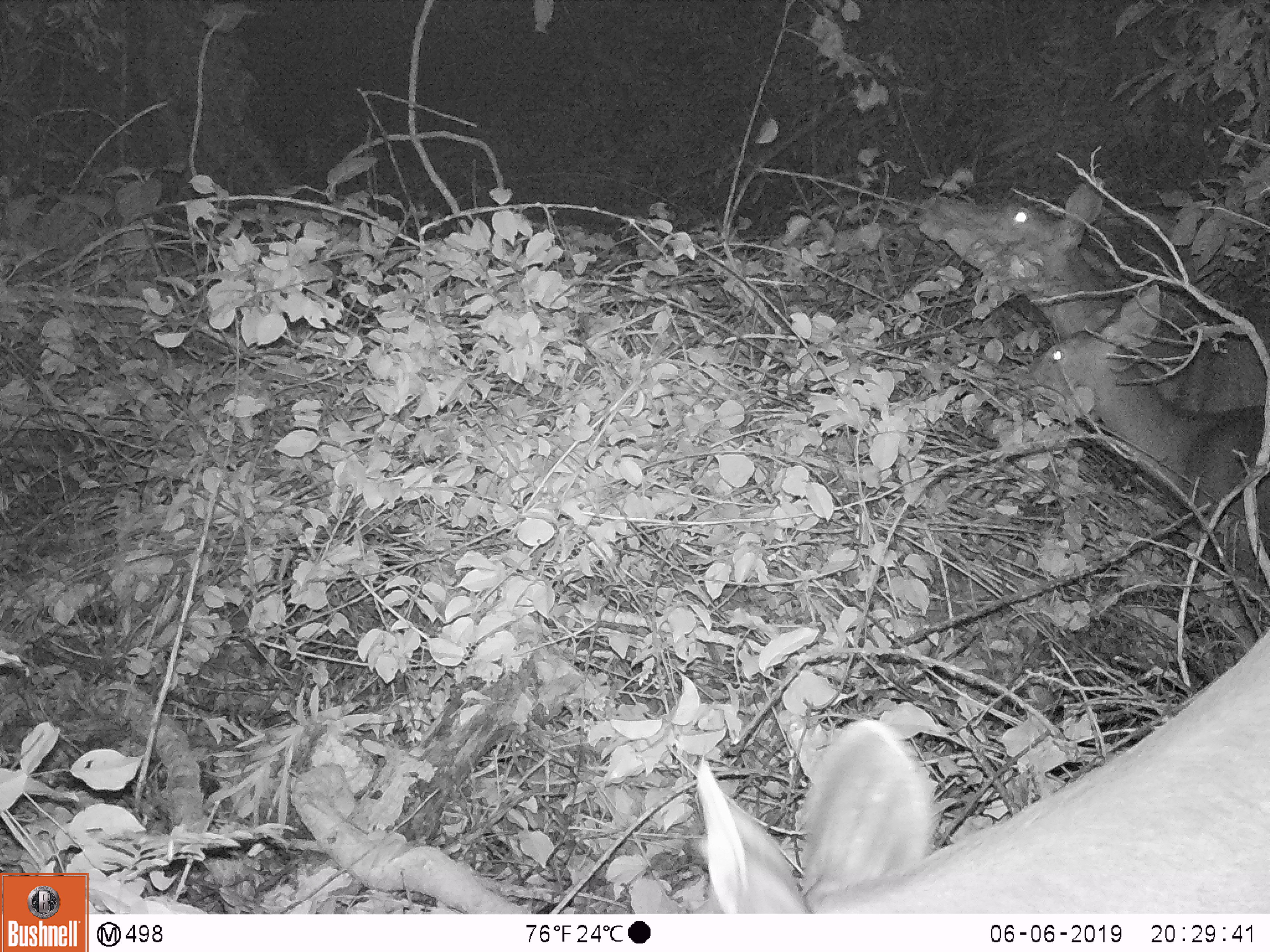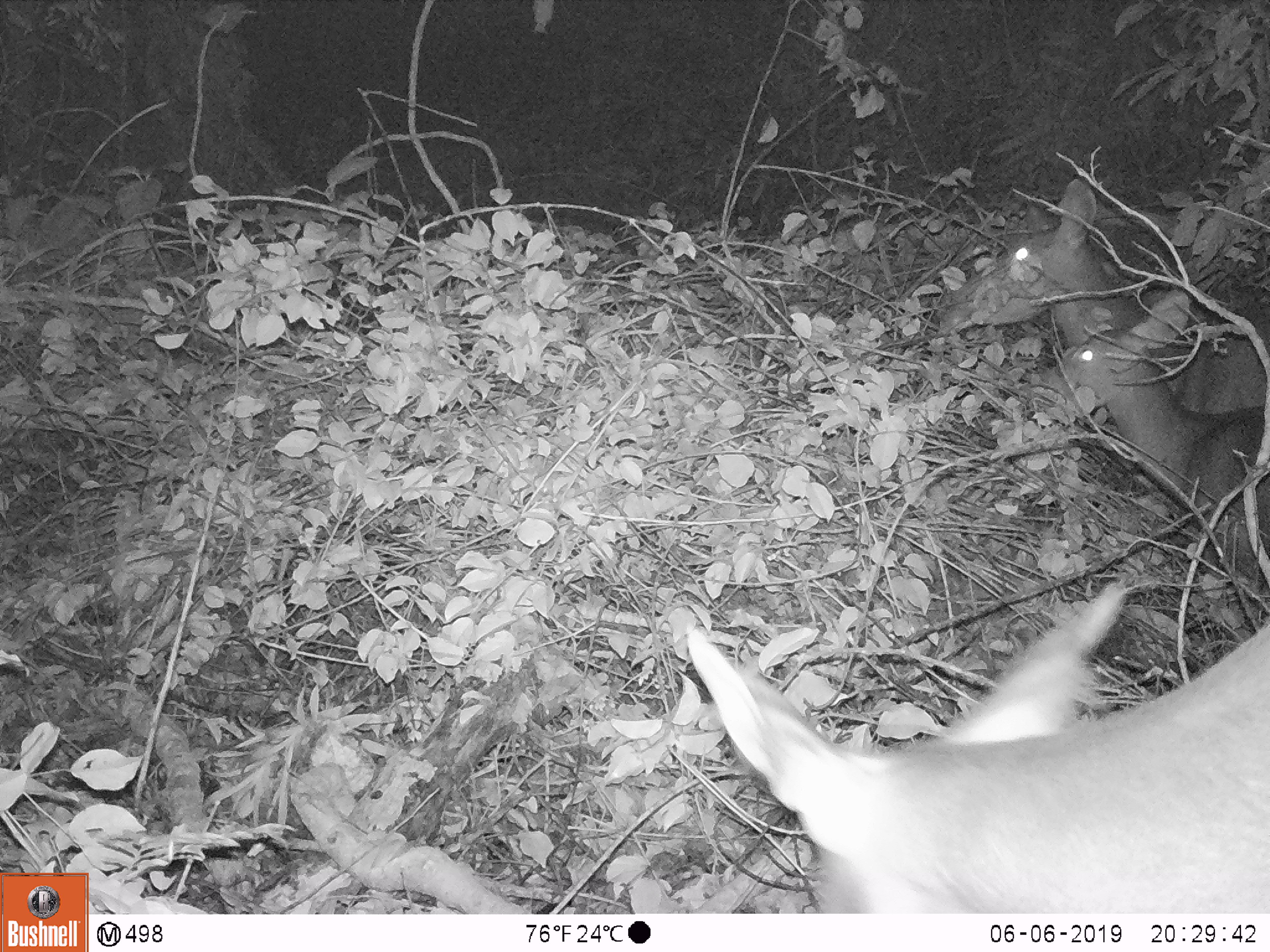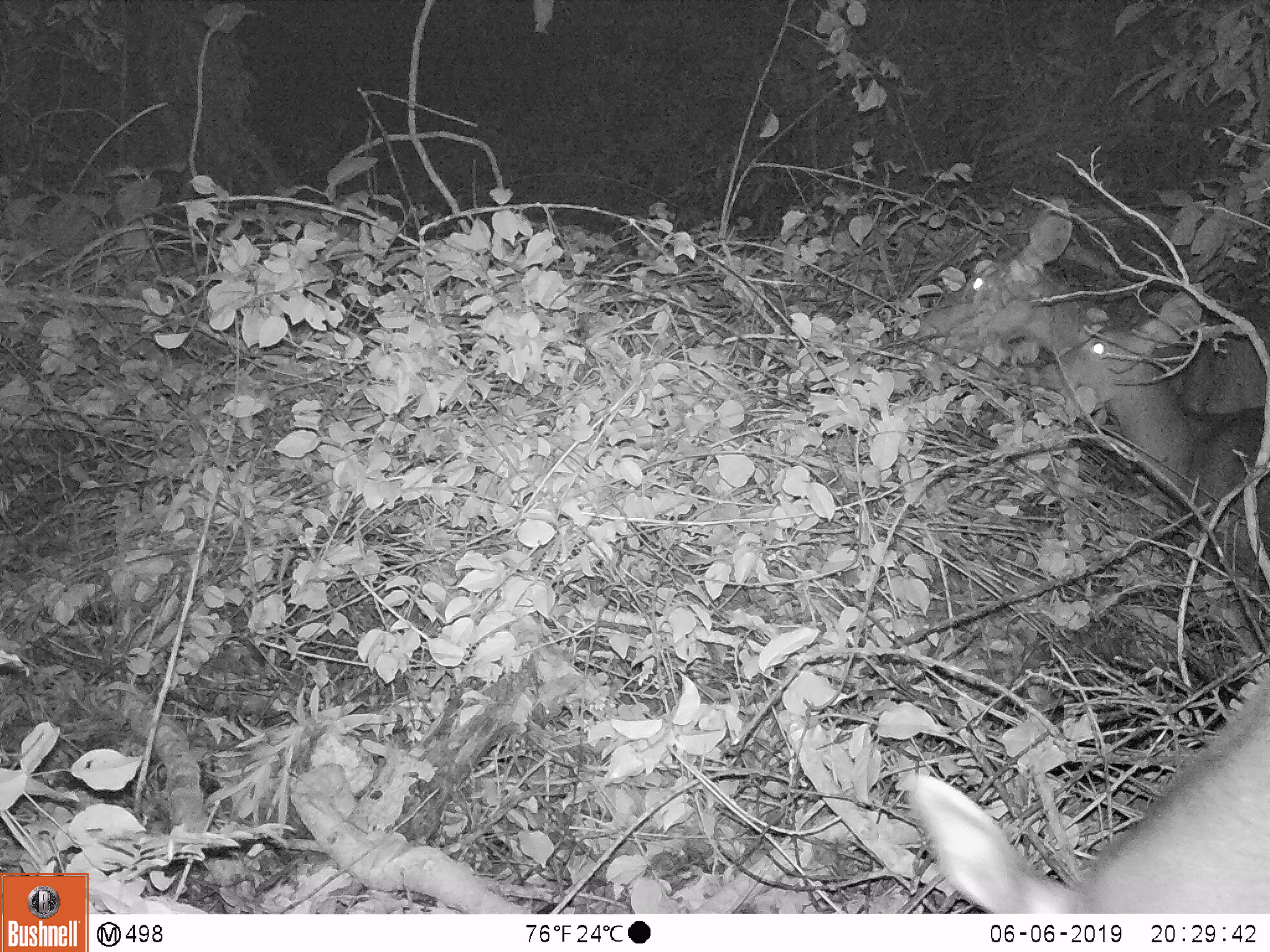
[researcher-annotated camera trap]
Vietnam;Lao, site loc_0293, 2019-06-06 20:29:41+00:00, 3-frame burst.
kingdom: Animalia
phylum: Chordata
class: Mammalia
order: Artiodactyla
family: Cervidae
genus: Rusa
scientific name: Rusa unicolor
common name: sambar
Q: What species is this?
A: Sambar (Rusa unicolor).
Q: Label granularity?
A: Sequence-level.